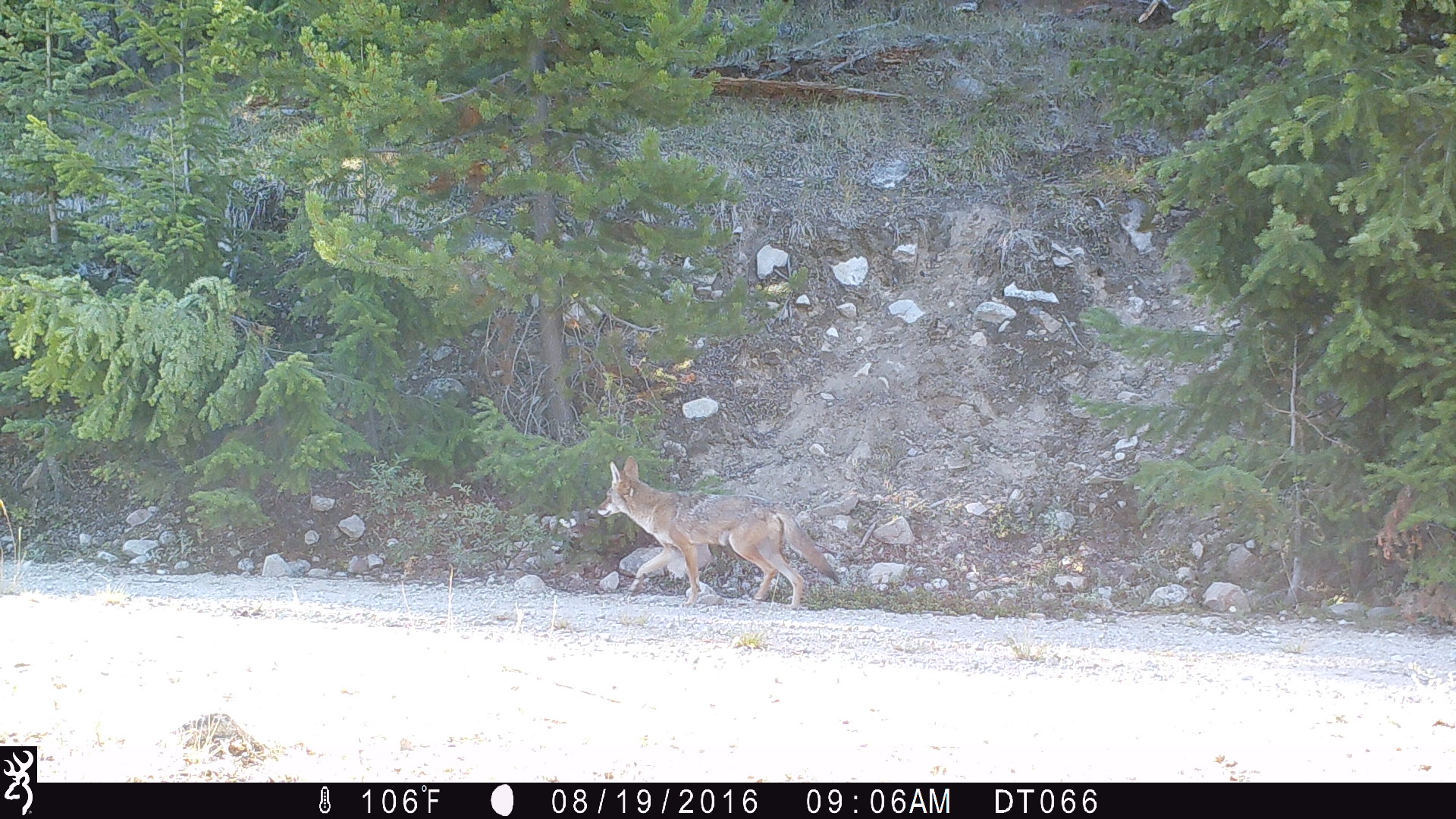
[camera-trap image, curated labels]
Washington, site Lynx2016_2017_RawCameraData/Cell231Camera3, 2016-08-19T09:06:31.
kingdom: Animalia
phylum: Chordata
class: Mammalia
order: Carnivora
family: Canidae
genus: Canis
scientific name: Canis latrans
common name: coyote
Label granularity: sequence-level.